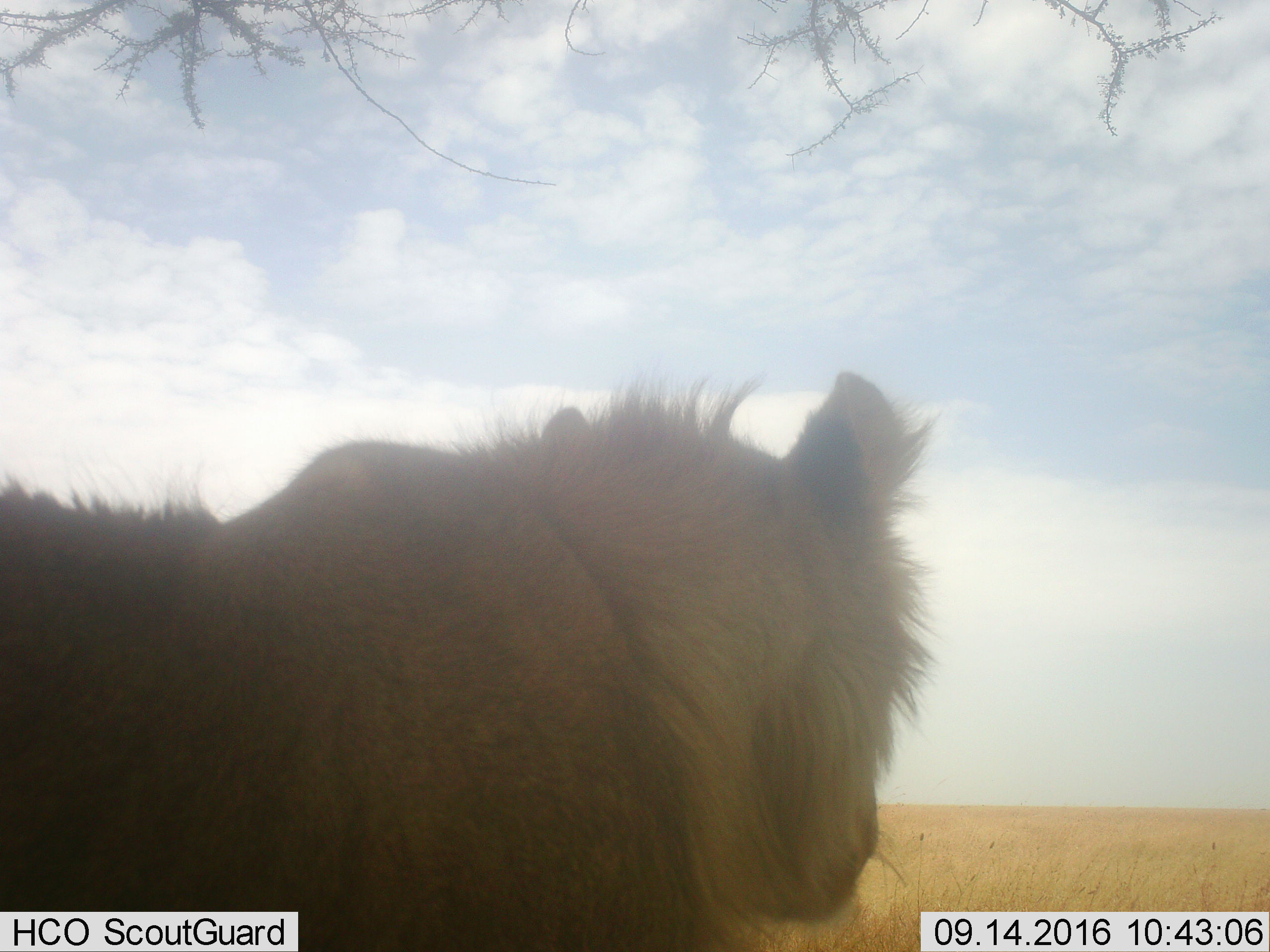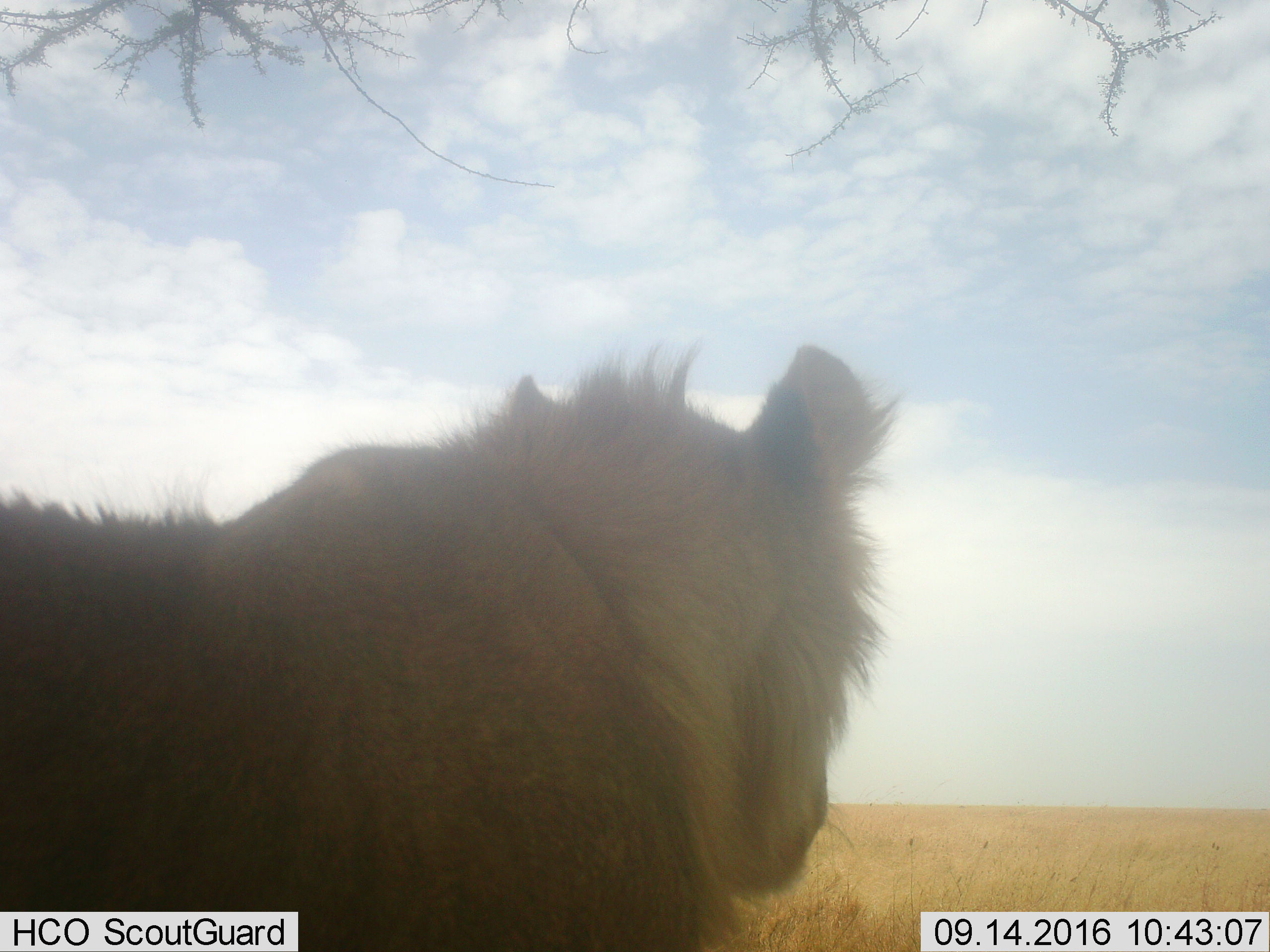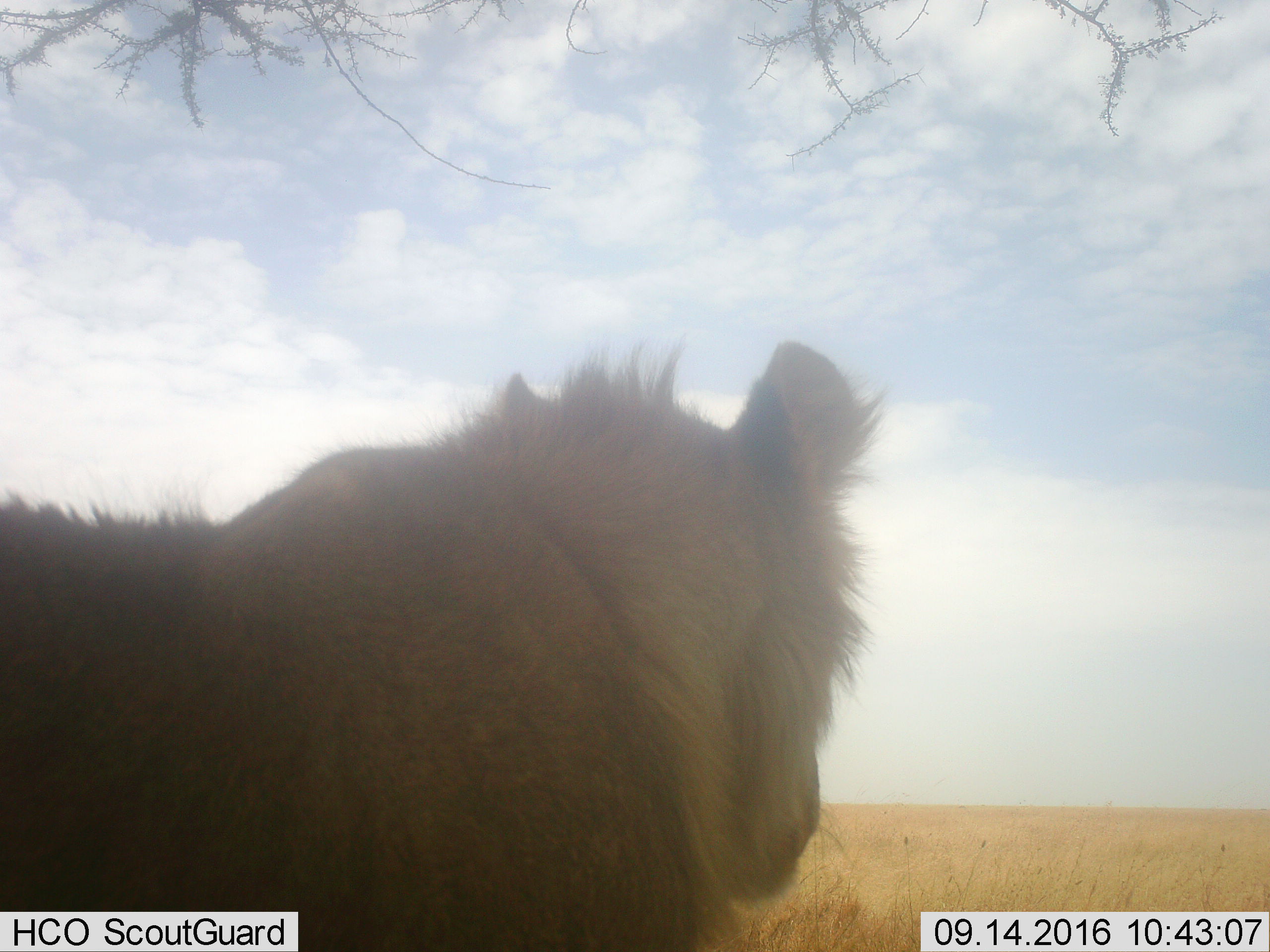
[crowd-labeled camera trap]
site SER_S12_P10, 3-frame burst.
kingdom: Animalia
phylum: Chordata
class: Mammalia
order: Carnivora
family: Felidae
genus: Panthera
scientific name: Panthera leo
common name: lion male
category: lionmale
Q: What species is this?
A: Lionmale (lion male) (Panthera leo).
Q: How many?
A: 1.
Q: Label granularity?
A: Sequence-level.